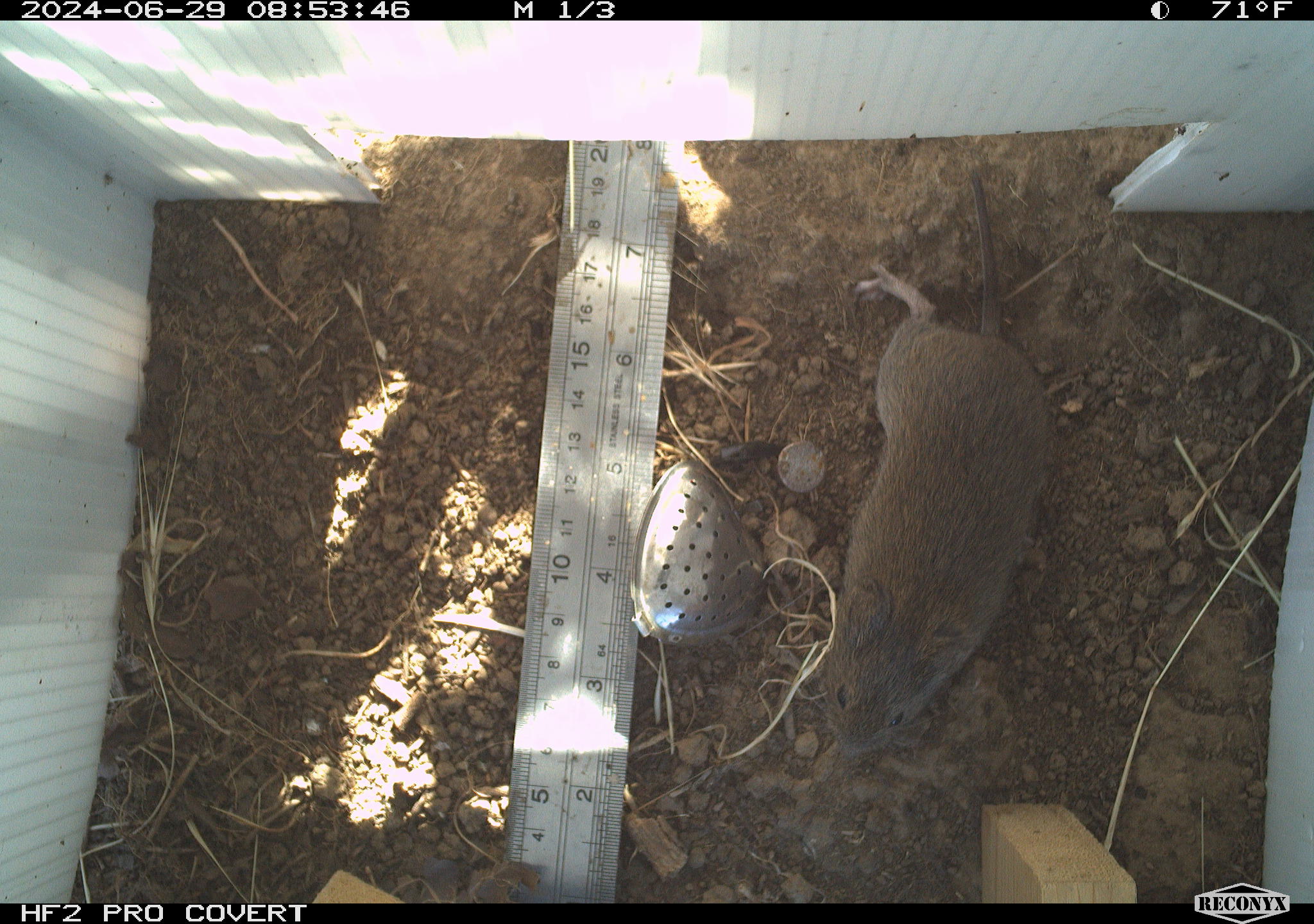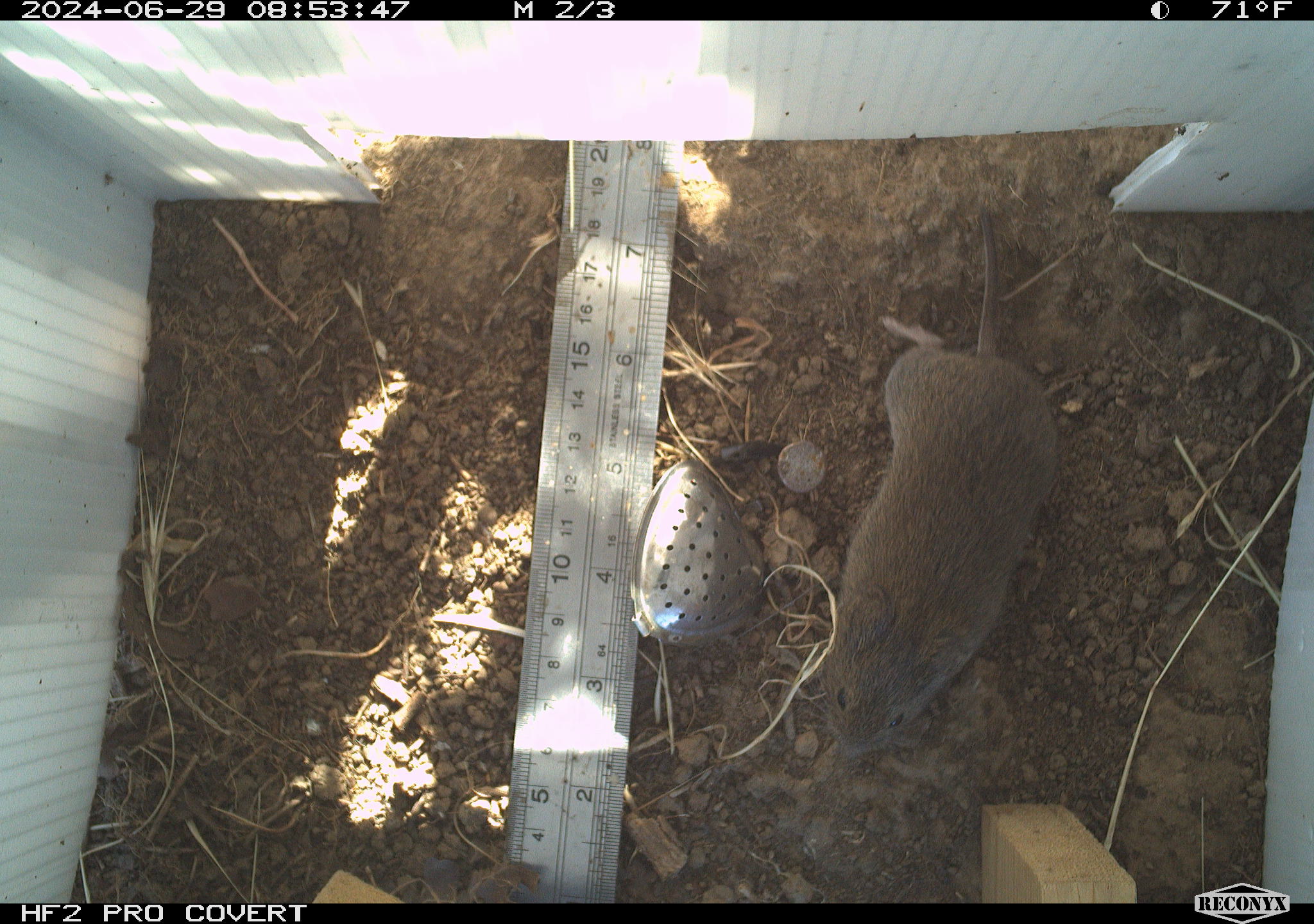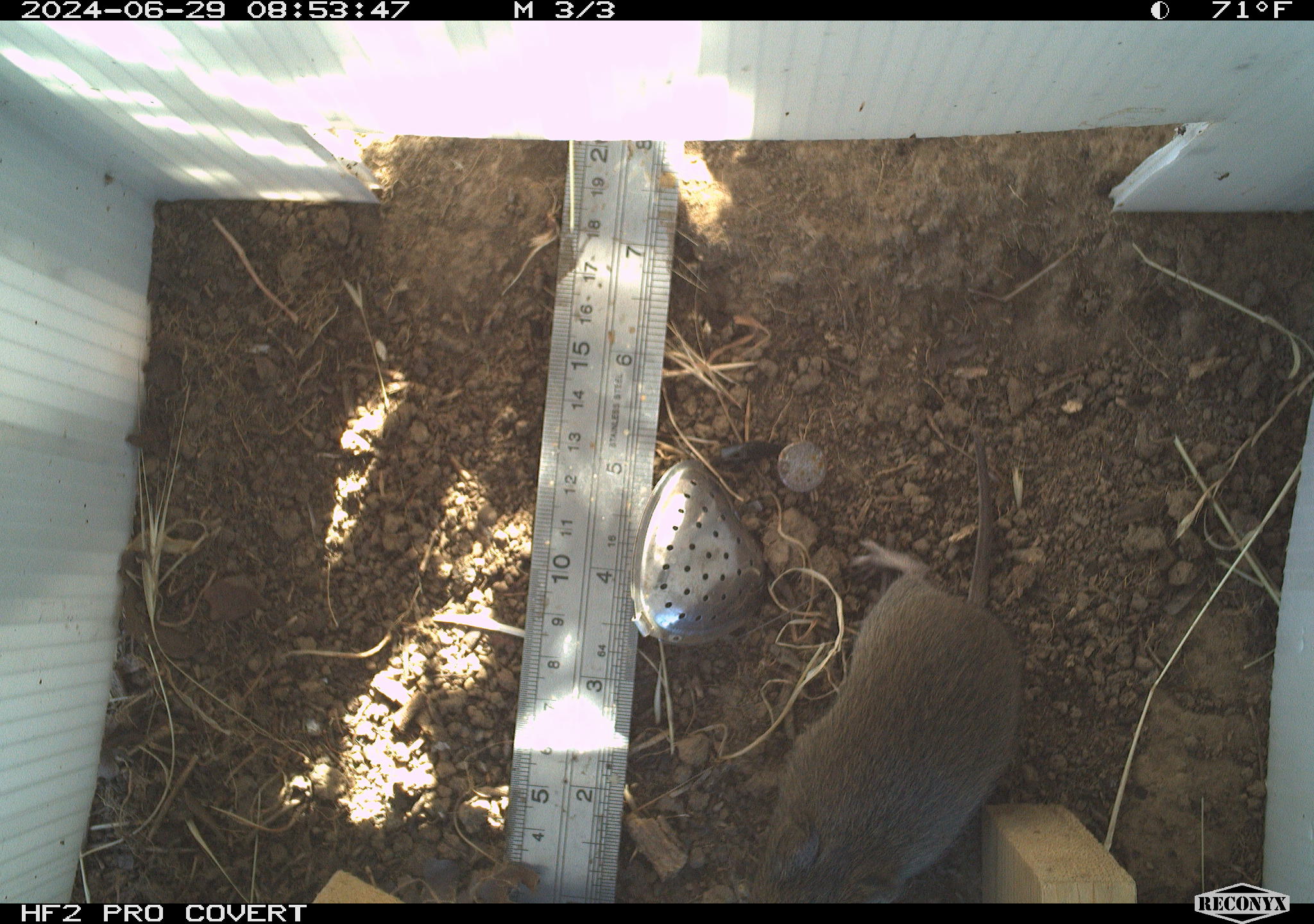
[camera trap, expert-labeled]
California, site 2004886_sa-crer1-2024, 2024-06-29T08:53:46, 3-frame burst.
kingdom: Animalia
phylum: Chordata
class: Mammalia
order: Rodentia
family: Cricetidae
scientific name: Arvicolinae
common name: voles, lemmings, and muskrats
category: arvicolinae subfamily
Arvicolinae subfamily (voles, lemmings, and muskrats) (Arvicolinae).